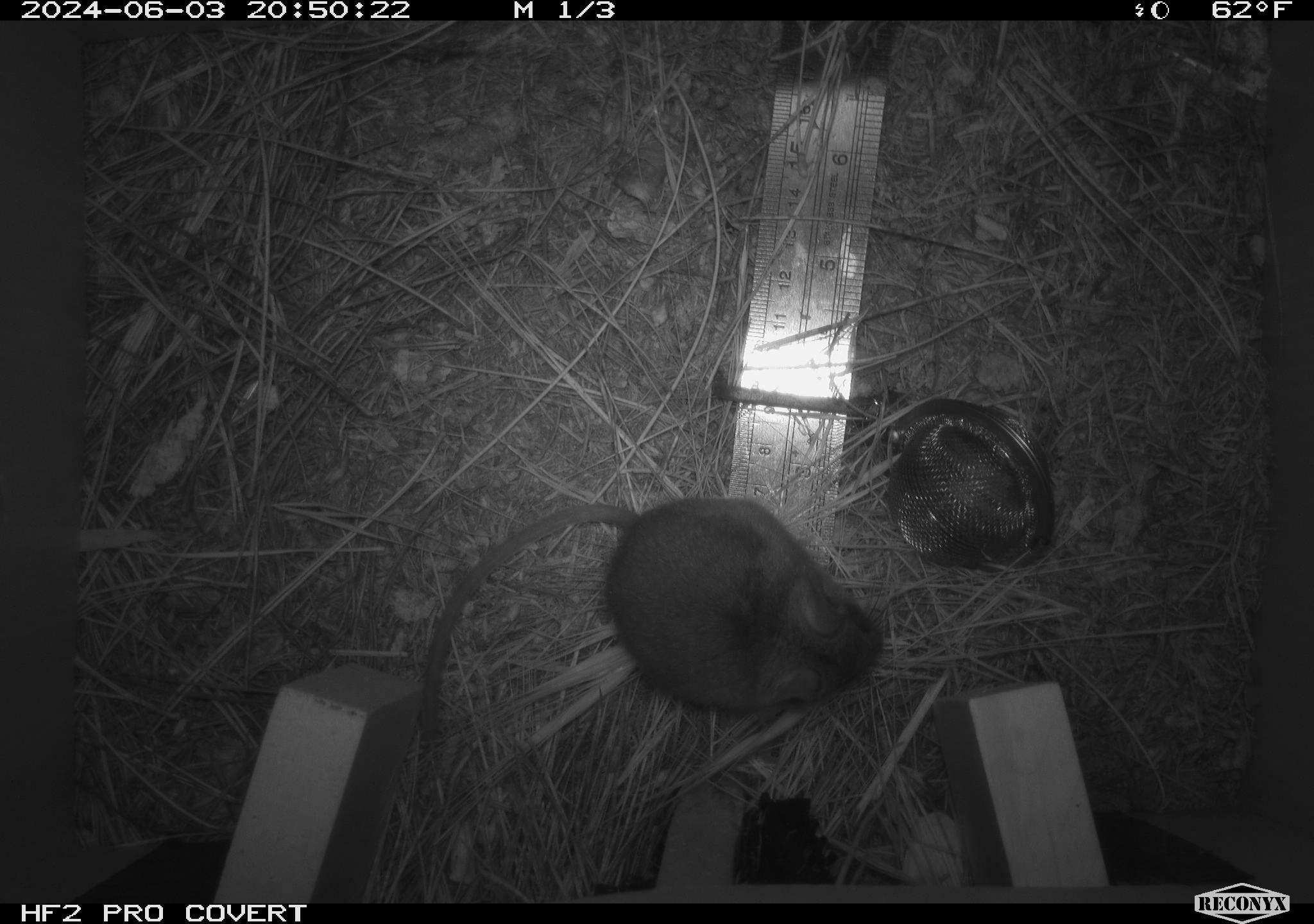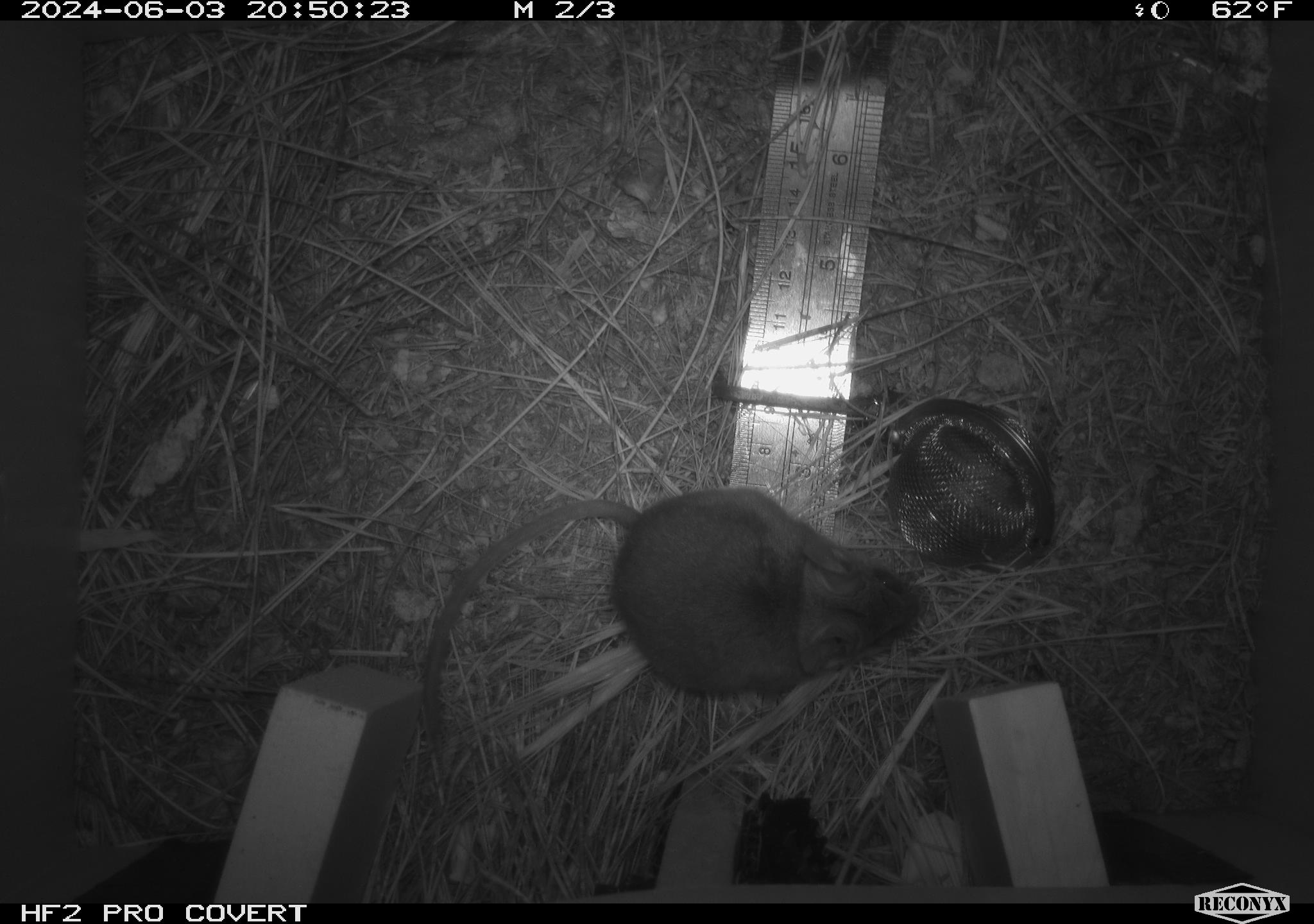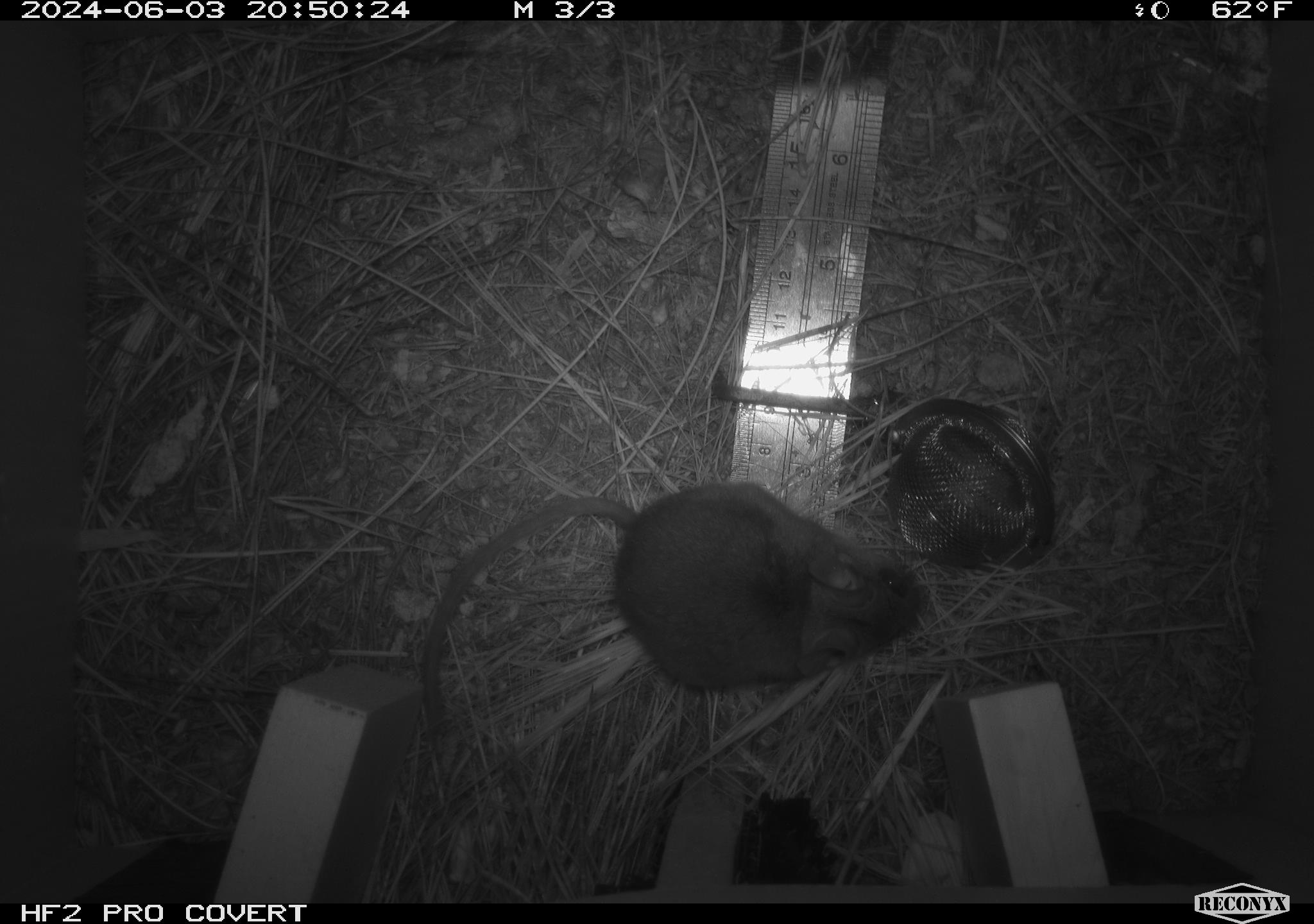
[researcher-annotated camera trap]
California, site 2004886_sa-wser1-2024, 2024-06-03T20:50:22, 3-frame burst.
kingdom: Animalia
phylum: Chordata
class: Mammalia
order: Rodentia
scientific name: Rodentia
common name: mouse species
Mouse species (Rodentia).